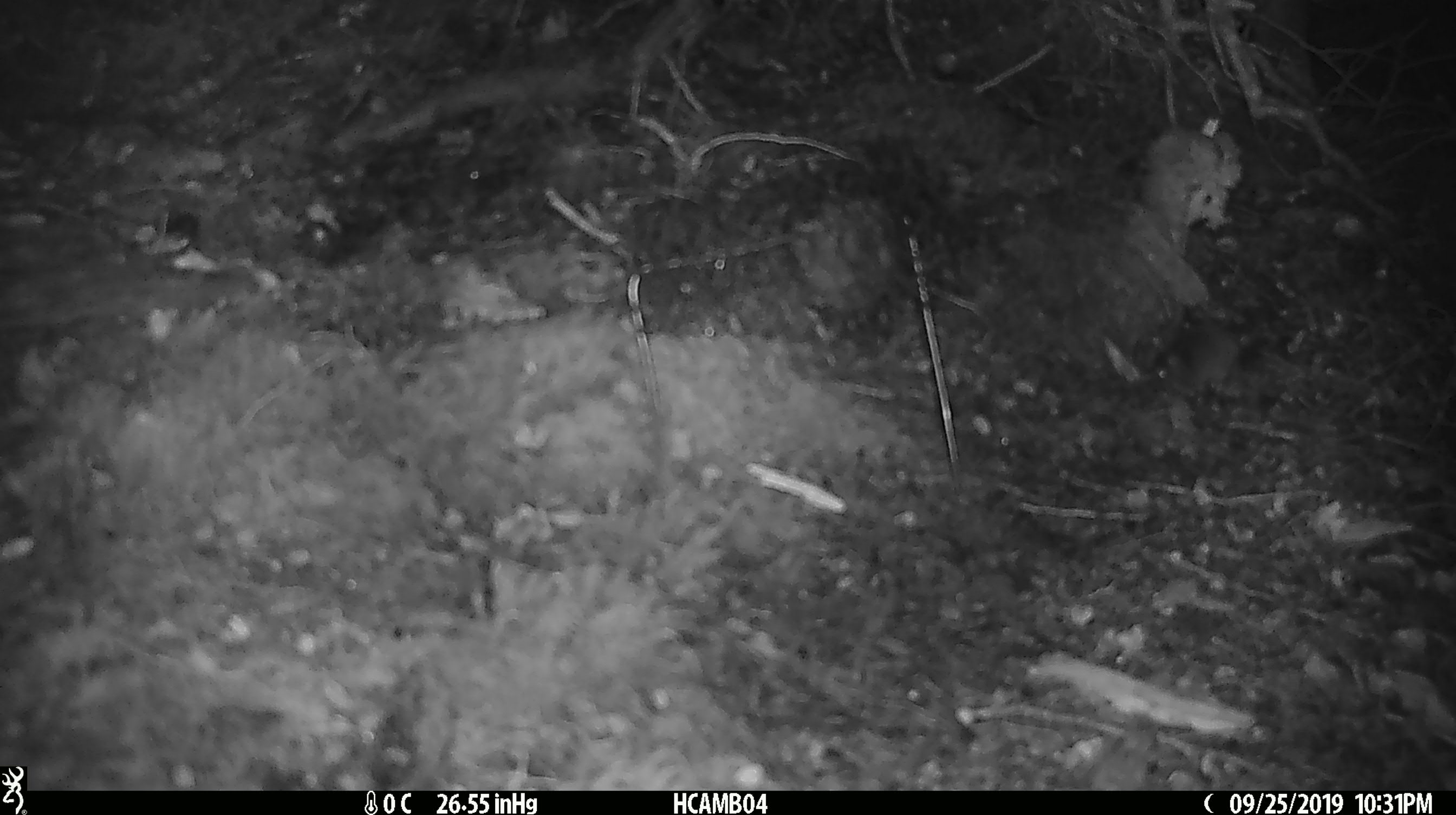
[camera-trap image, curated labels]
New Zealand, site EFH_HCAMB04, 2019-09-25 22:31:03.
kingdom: Animalia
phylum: Chordata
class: Mammalia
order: Rodentia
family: Muridae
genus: Mus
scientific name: Mus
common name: mouse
Mouse (Mus).